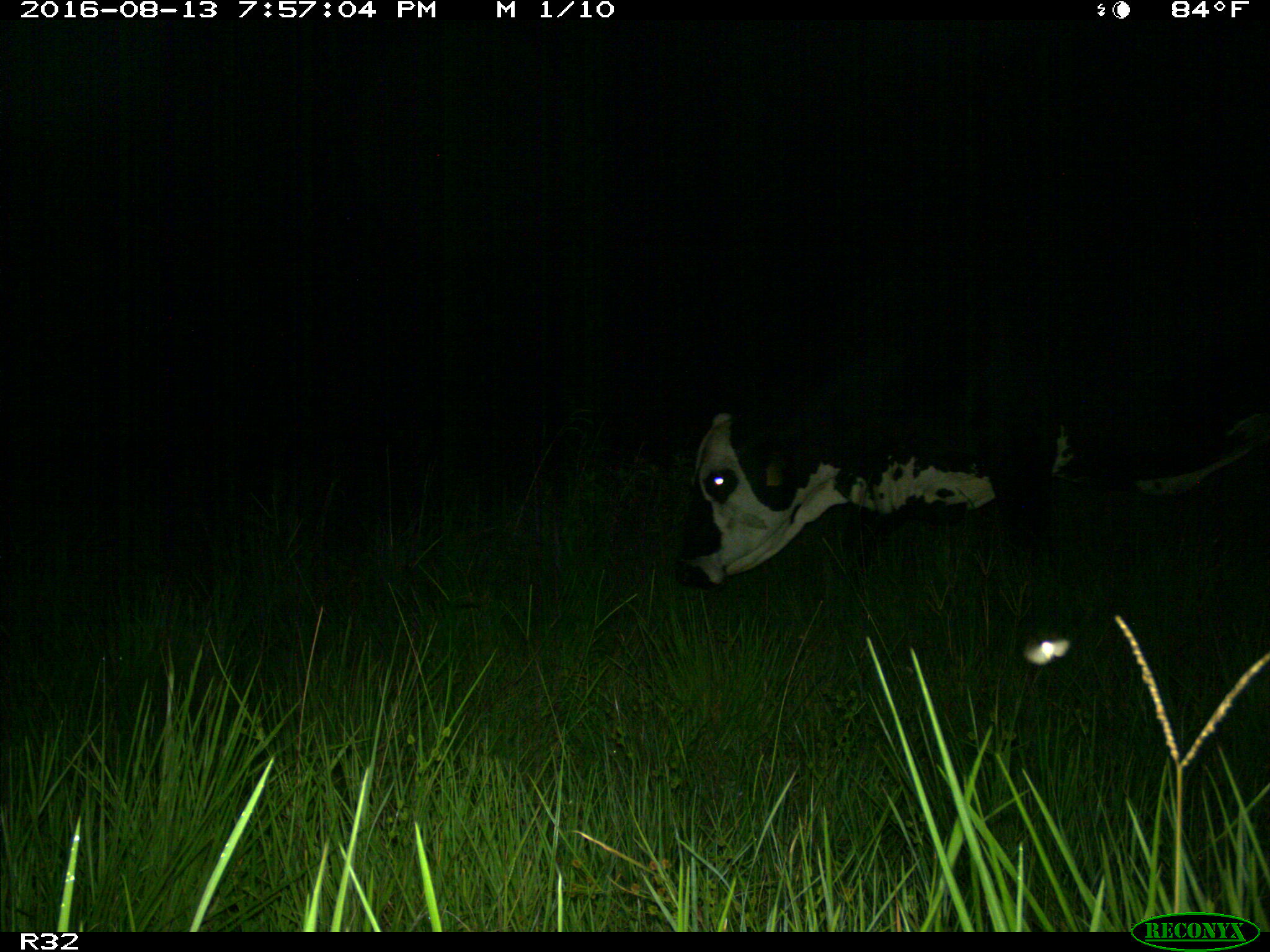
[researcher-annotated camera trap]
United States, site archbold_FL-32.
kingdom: Animalia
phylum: Chordata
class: Mammalia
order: Artiodactyla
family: Bovidae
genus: Bos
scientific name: Bos taurus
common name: domestic cow